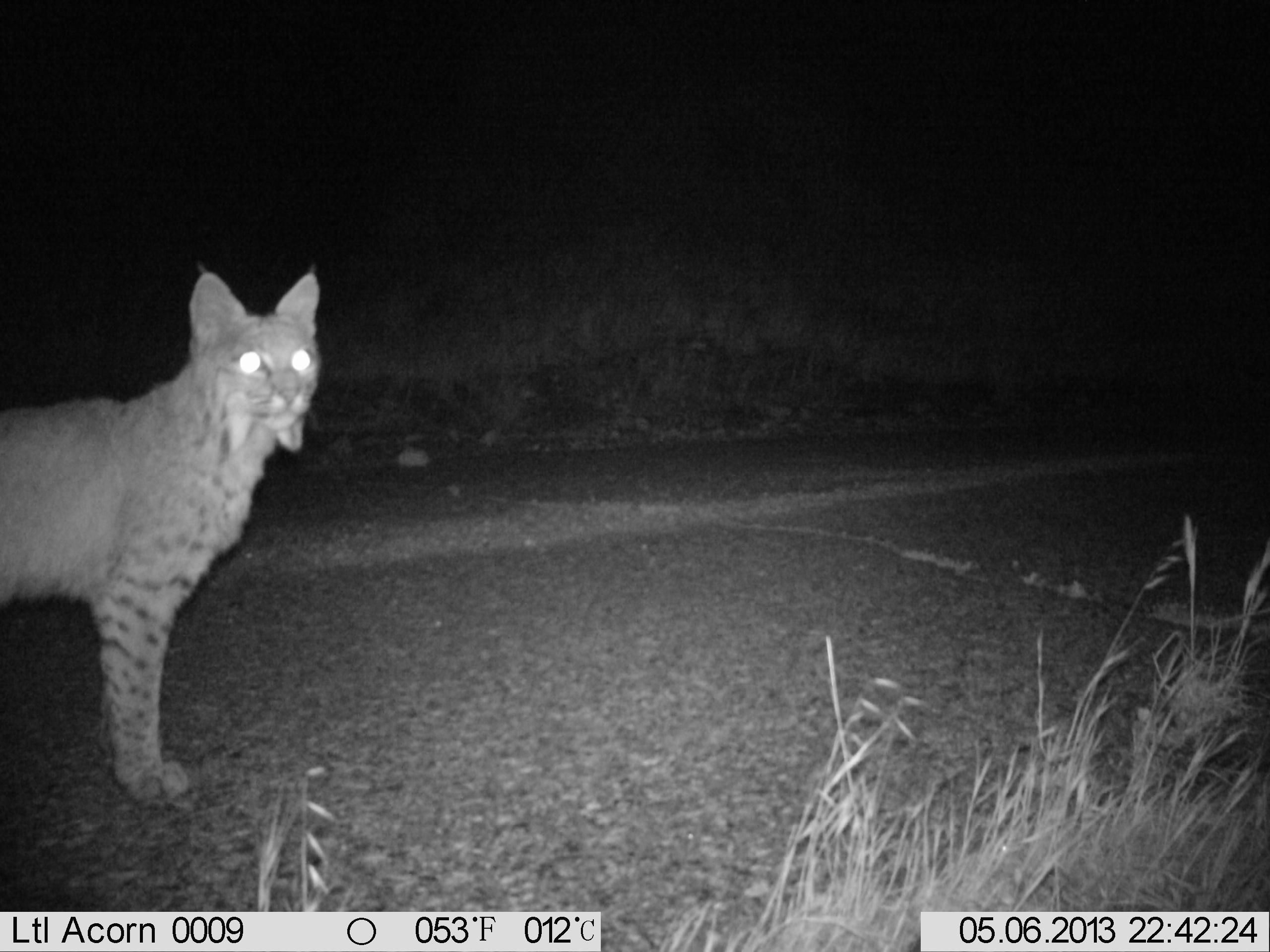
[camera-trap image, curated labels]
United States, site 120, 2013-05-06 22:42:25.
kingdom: Animalia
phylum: Chordata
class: Mammalia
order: Carnivora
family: Felidae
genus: Lynx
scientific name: Lynx rufus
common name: bobcat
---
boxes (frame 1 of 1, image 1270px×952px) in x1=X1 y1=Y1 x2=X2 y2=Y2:
bobcat: x1=0 y1=273 x2=329 y2=811